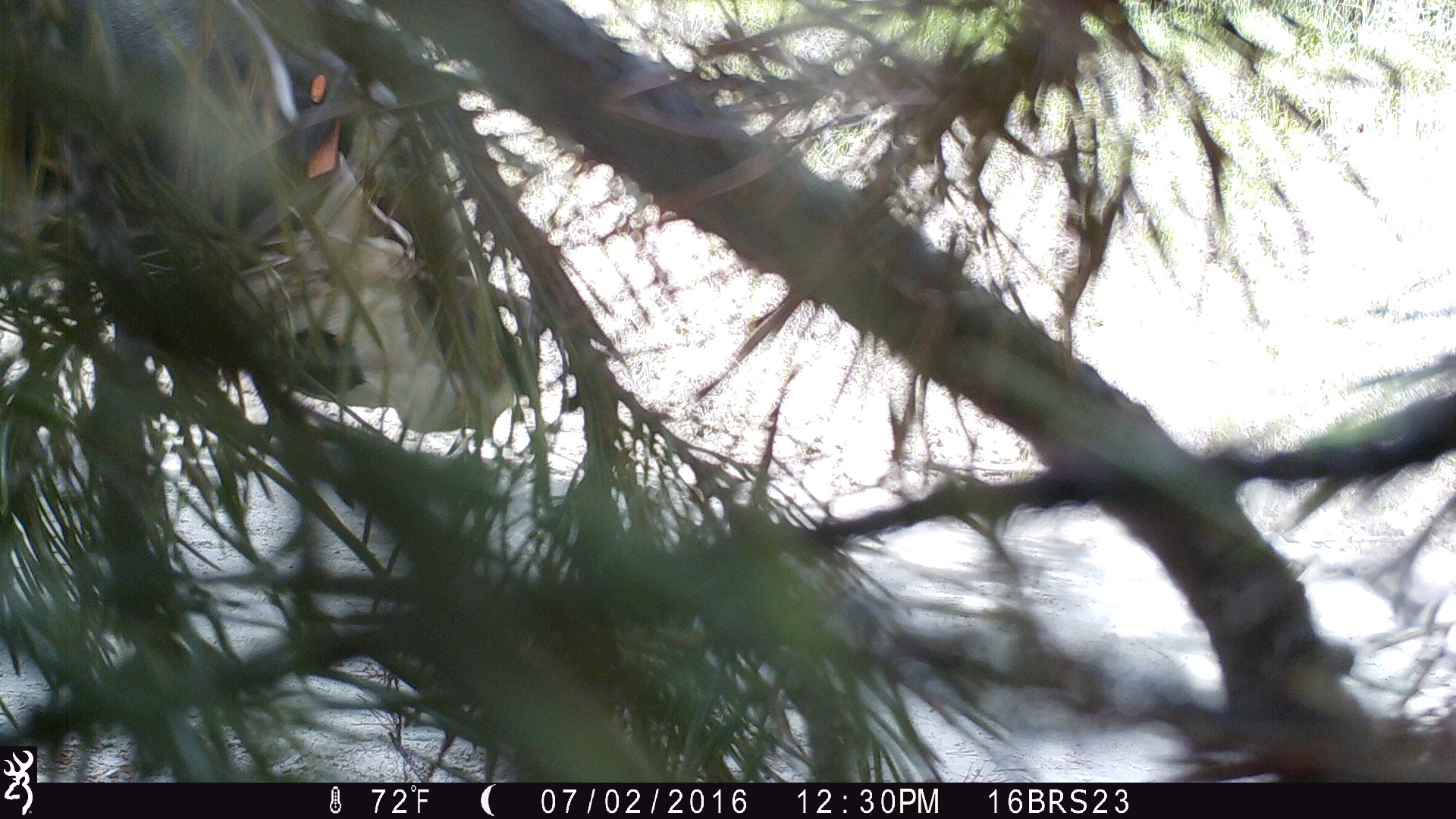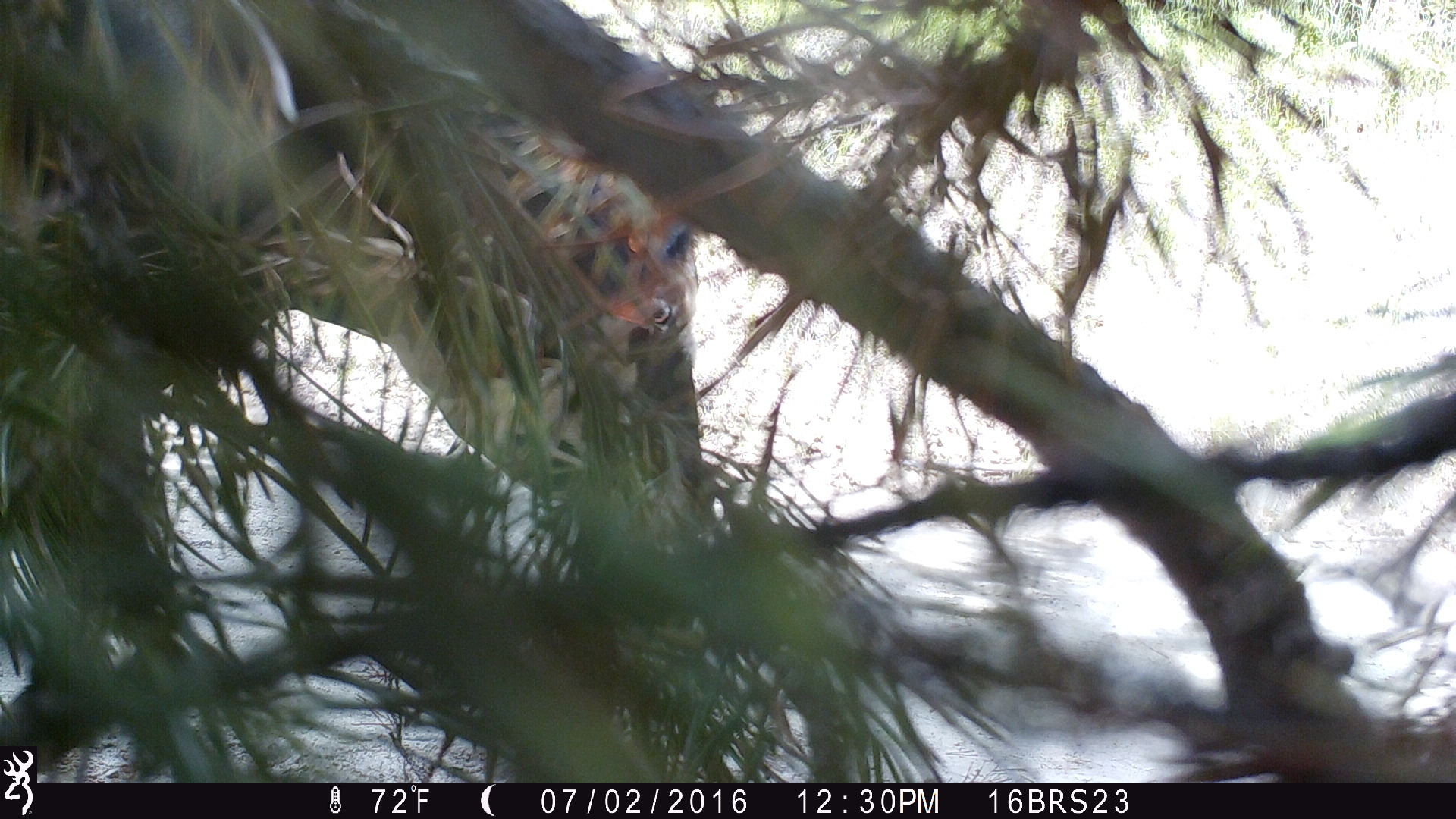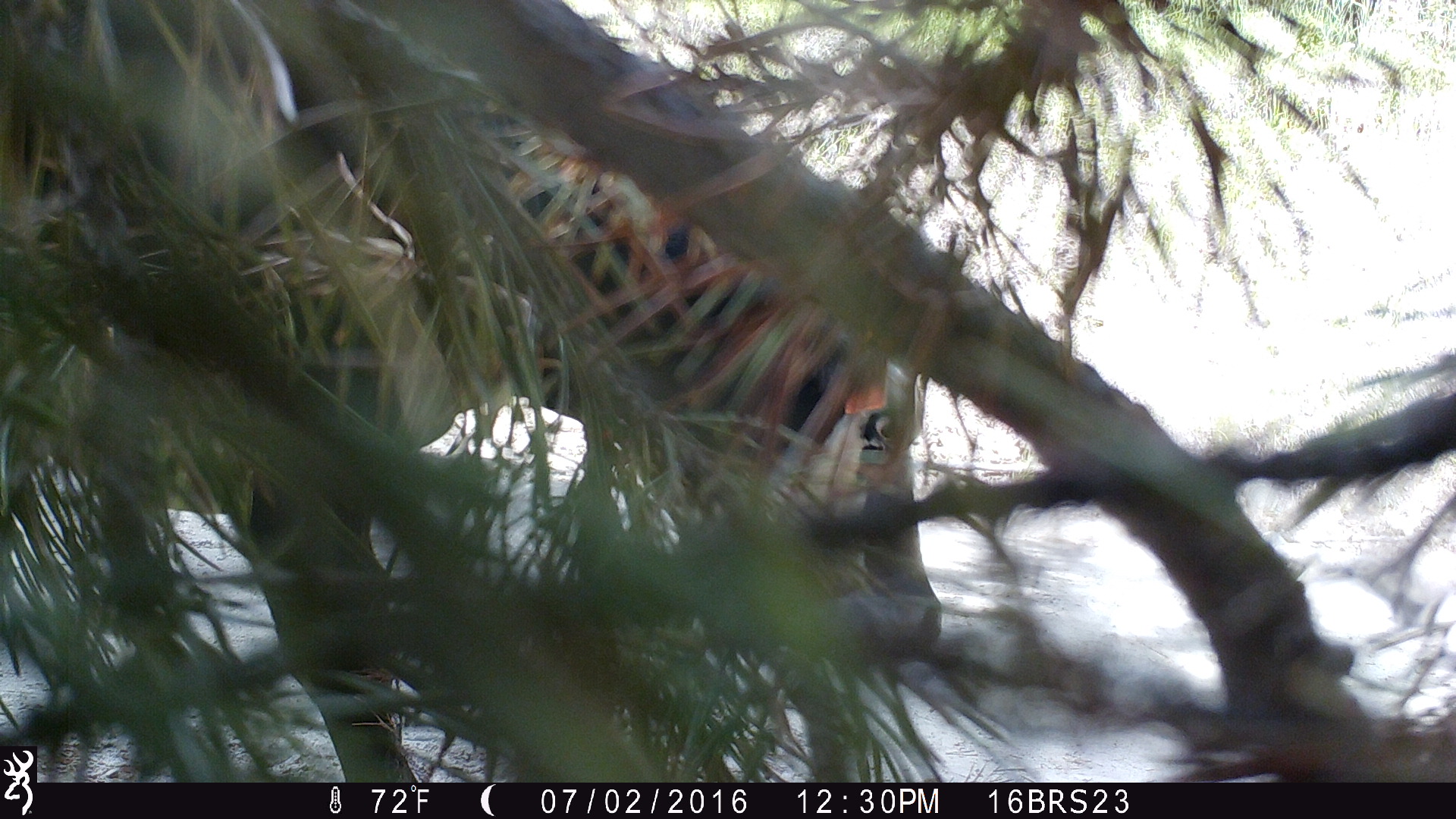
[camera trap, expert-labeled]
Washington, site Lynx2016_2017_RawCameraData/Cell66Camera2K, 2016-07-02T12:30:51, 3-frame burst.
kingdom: Animalia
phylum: Chordata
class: Mammalia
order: Artiodactyla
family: Bovidae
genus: Bos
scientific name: Bos taurus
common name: domestic cattle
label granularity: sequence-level